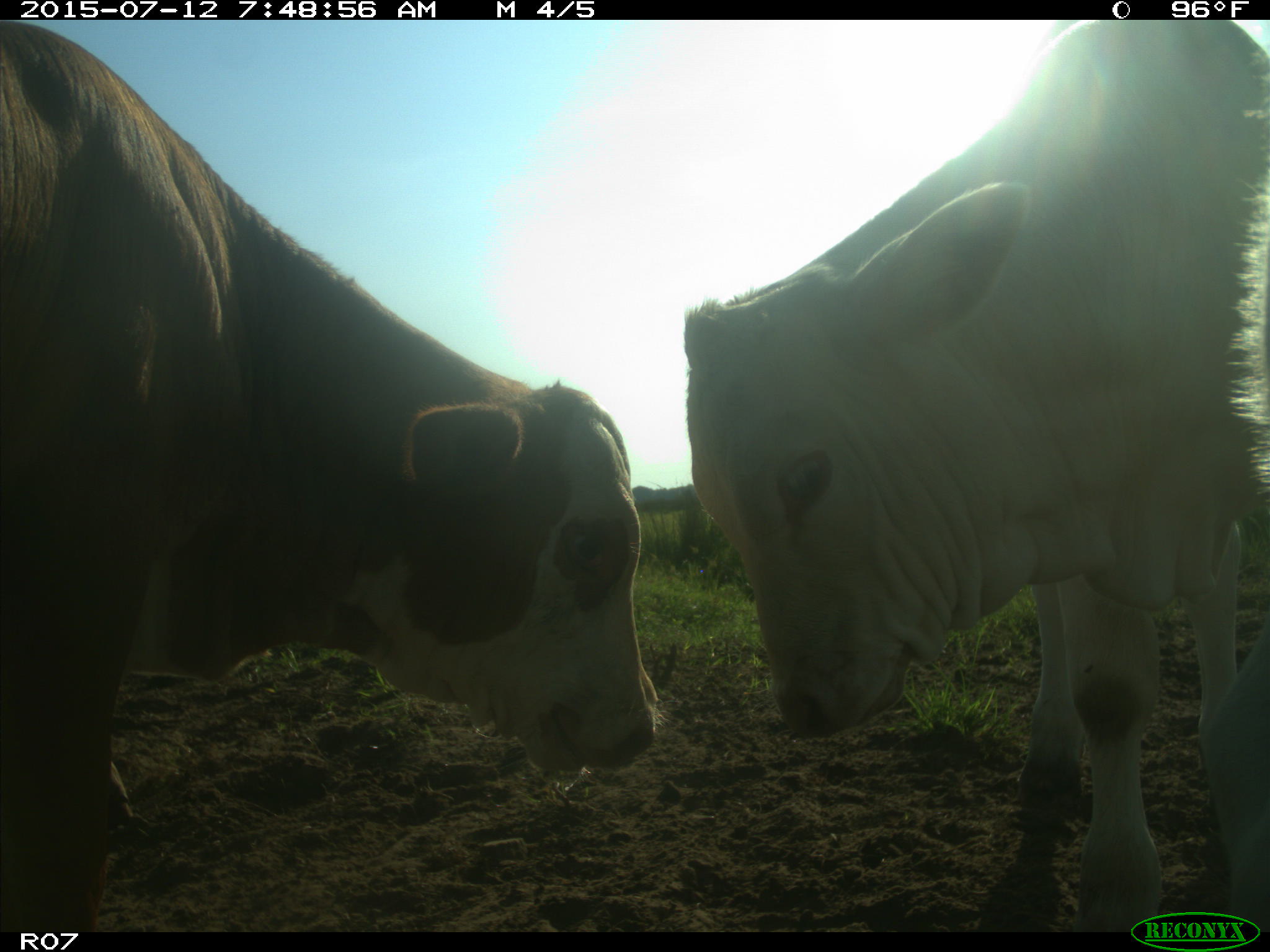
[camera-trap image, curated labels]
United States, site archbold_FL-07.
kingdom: Animalia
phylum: Chordata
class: Mammalia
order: Artiodactyla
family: Bovidae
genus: Bos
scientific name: Bos taurus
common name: domestic cow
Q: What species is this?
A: Bos taurus (domestic cow).